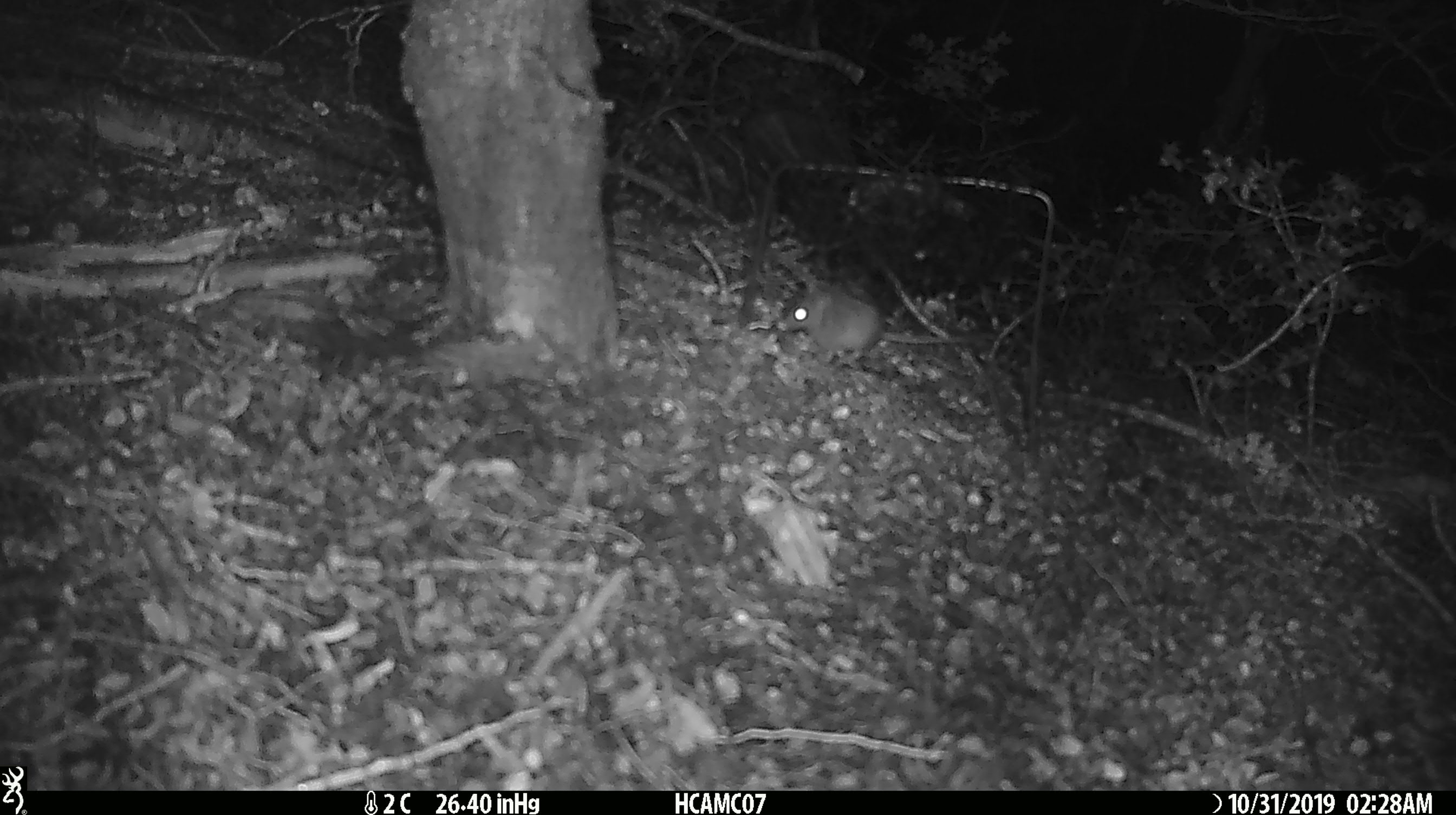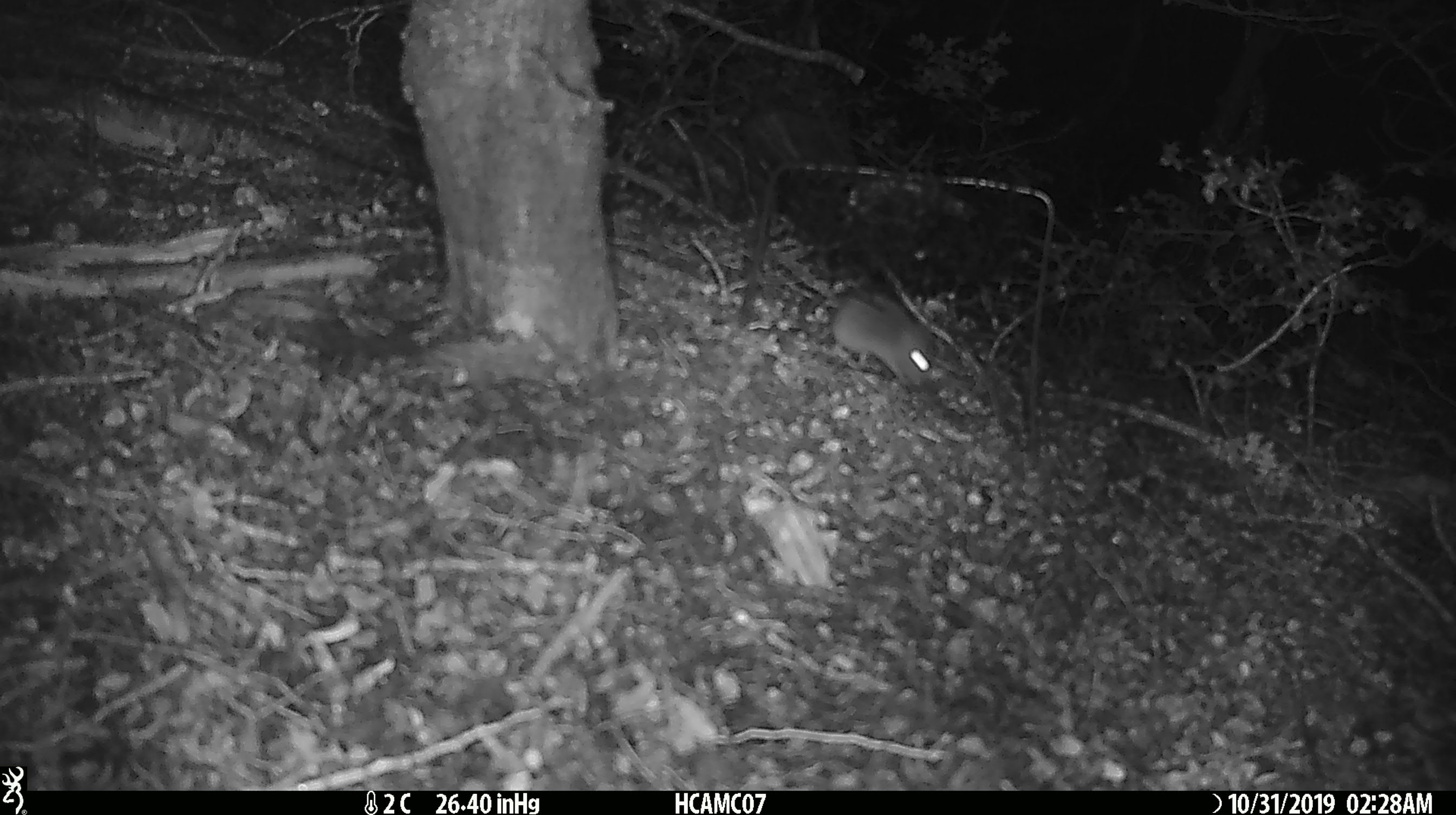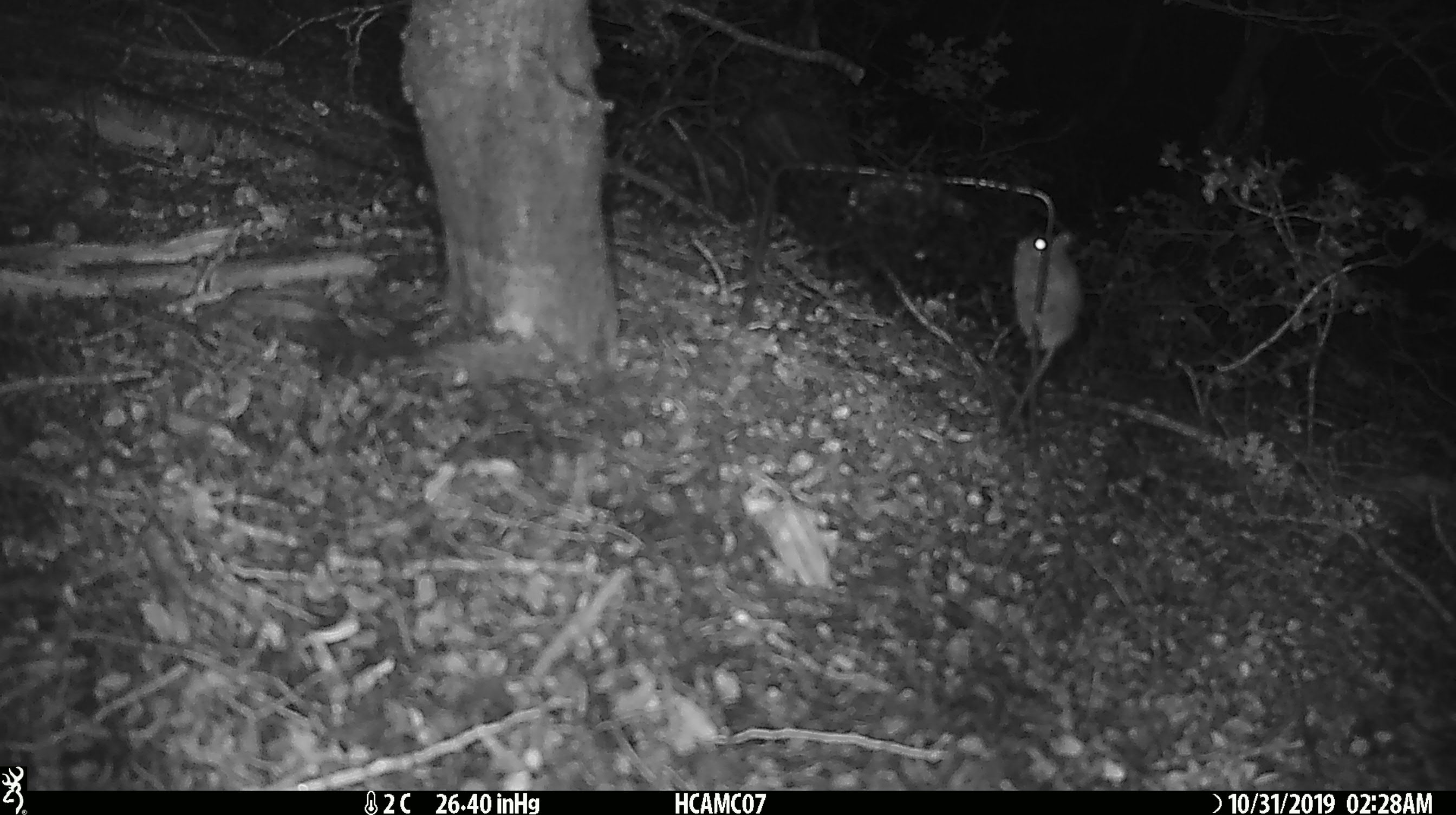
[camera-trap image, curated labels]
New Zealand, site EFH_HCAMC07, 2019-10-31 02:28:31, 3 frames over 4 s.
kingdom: Animalia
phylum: Chordata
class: Mammalia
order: Rodentia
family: Muridae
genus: Mus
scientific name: Mus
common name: mouse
Mouse (Mus).